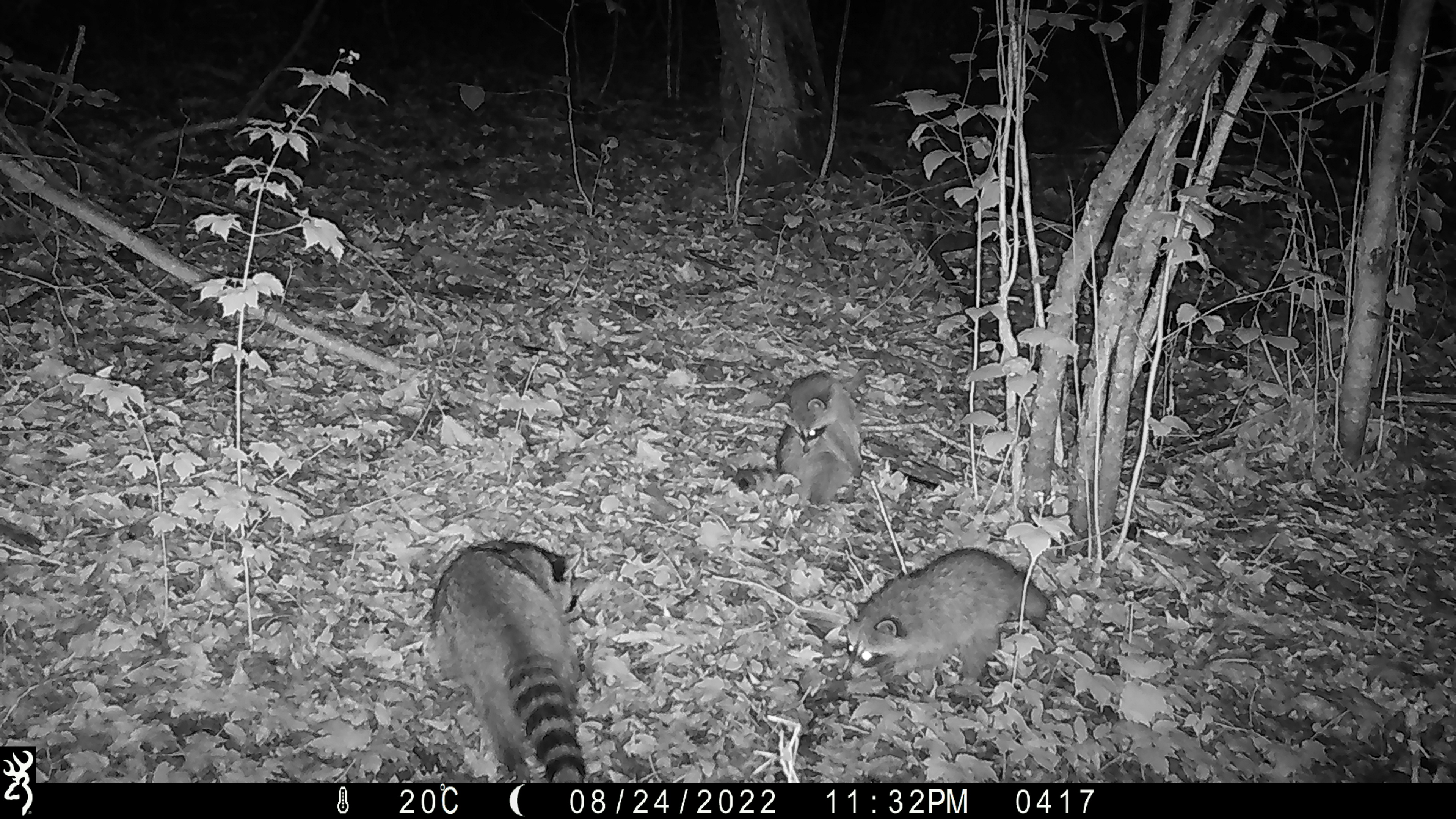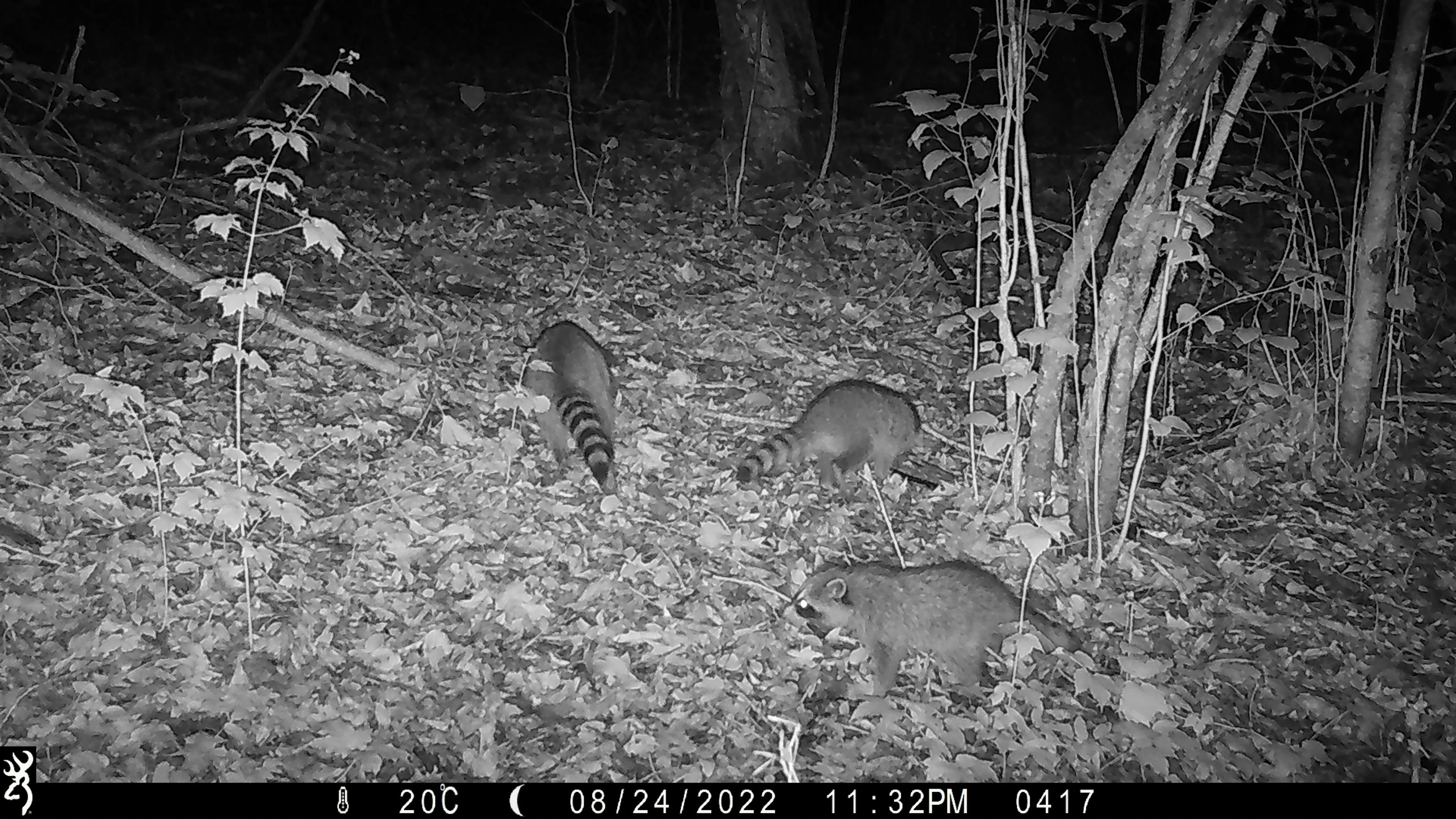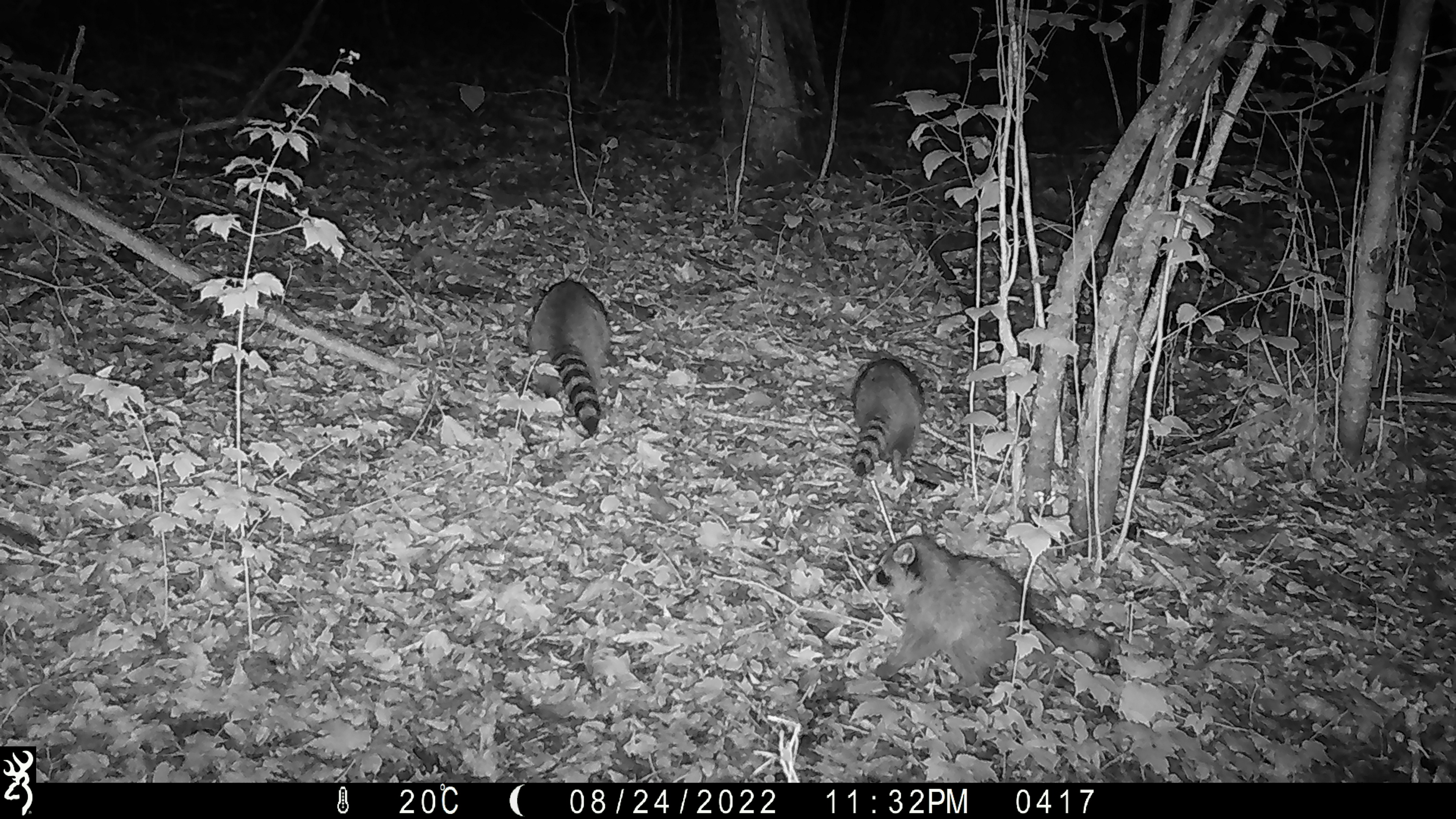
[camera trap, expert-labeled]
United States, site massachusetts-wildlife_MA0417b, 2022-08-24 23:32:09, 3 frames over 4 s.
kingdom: Animalia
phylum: Chordata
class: Mammalia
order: Carnivora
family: Procyonidae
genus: Procyon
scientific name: Procyon lotor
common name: raccoon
Raccoon (Procyon lotor).